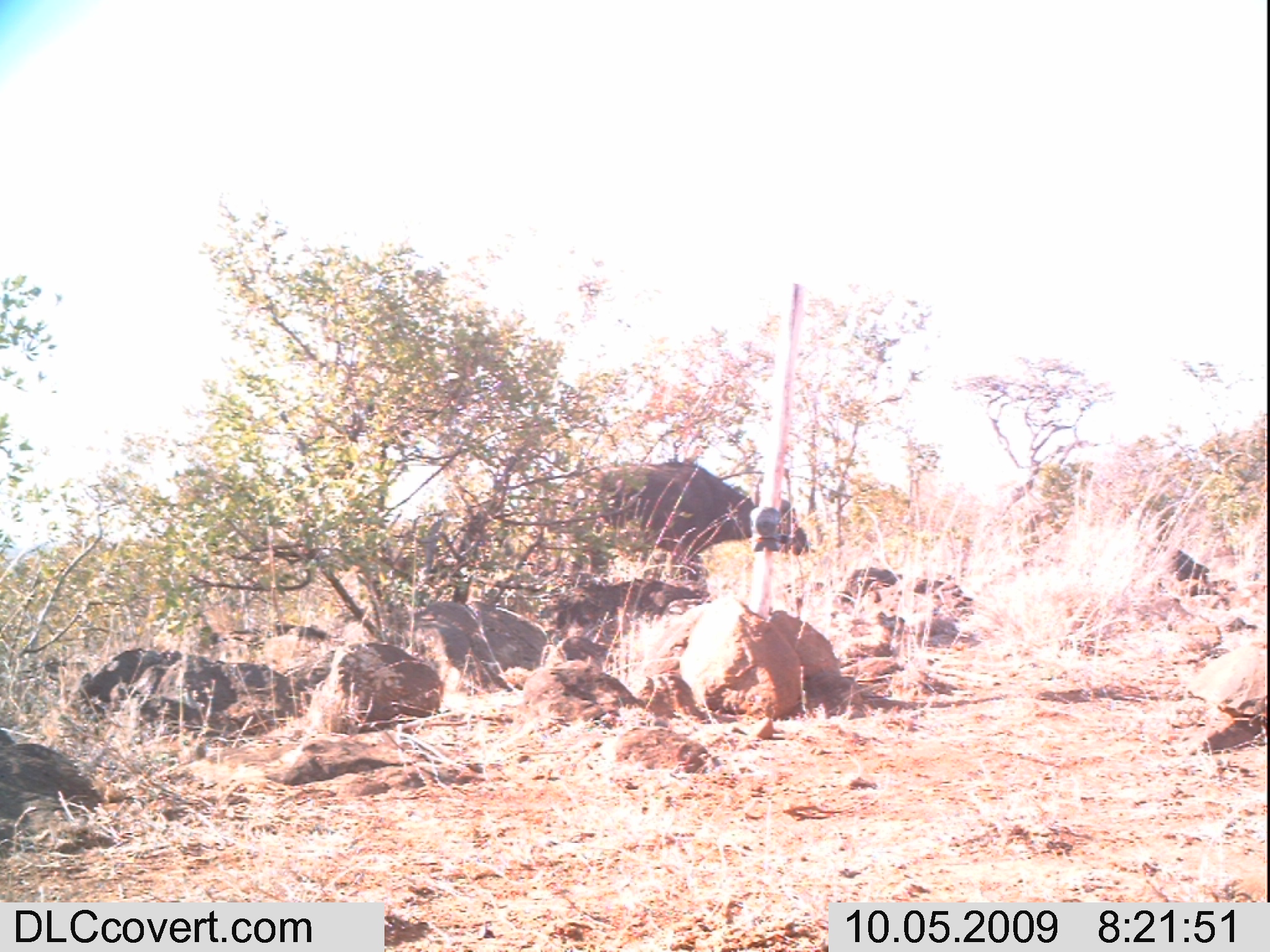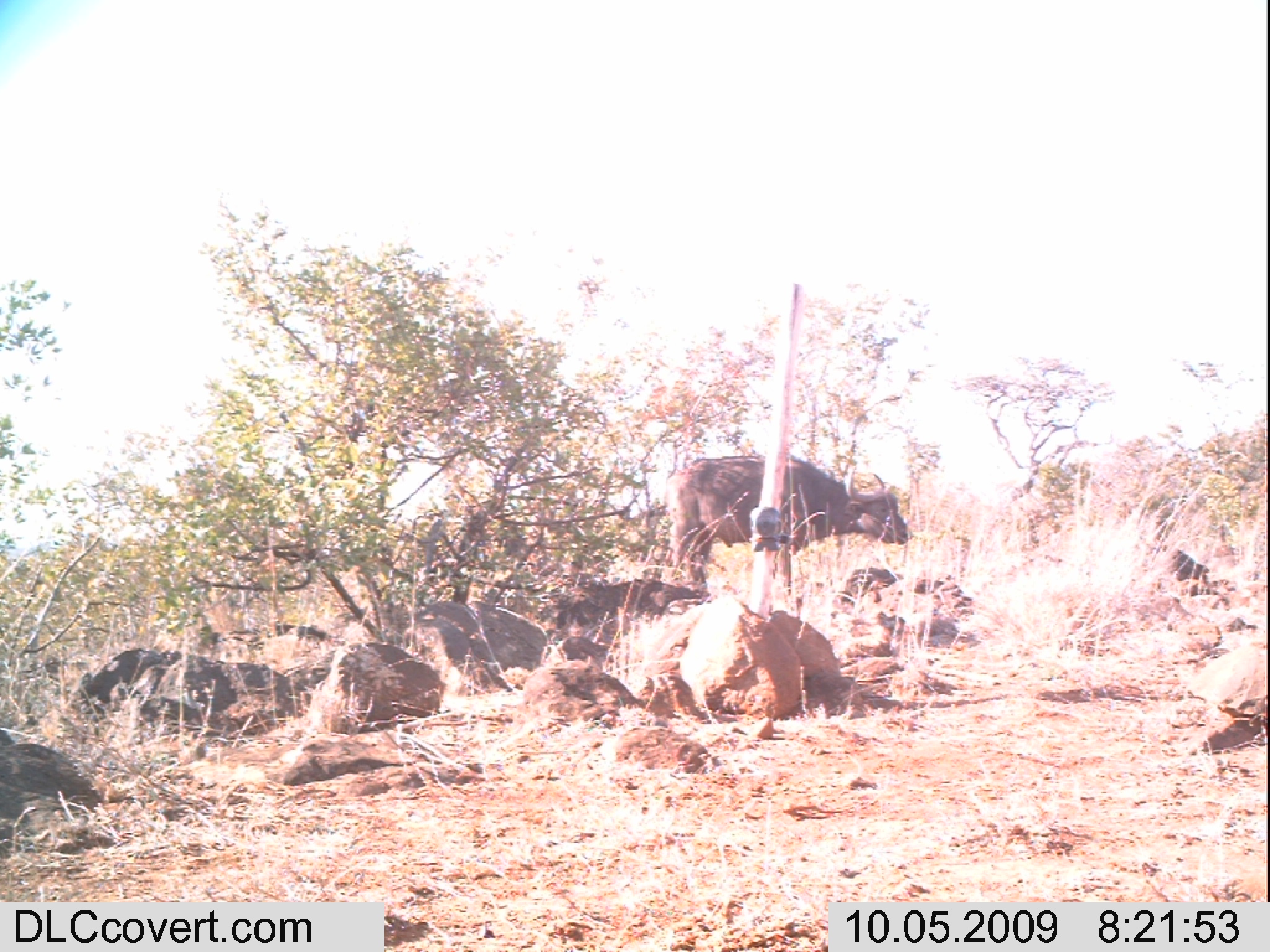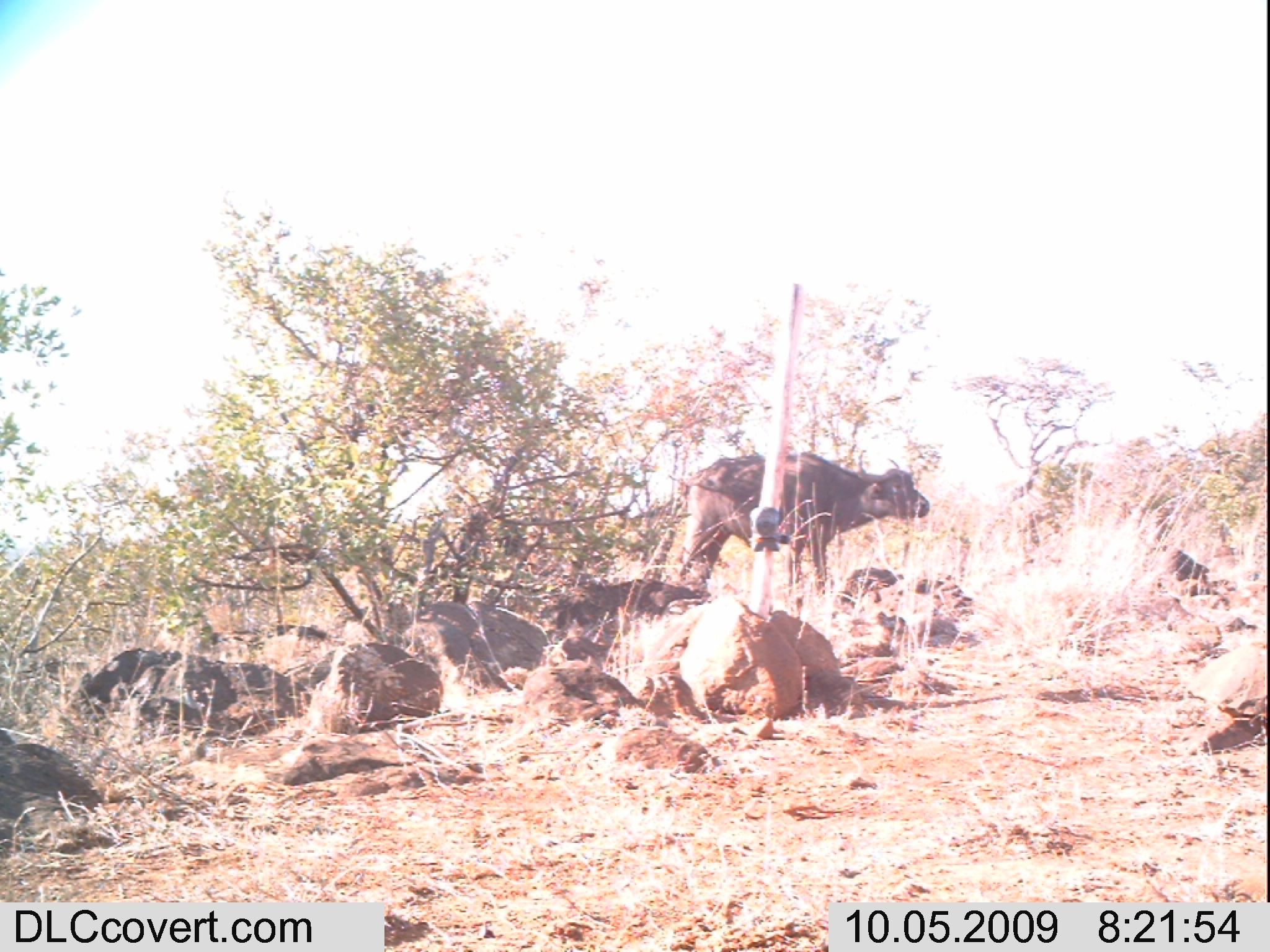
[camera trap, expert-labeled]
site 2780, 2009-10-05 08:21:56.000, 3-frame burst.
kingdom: Animalia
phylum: Chordata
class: Mammalia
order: Artiodactyla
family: Bovidae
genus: Syncerus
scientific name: Syncerus caffer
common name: african buffalo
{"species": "Syncerus caffer (african buffalo)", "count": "1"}